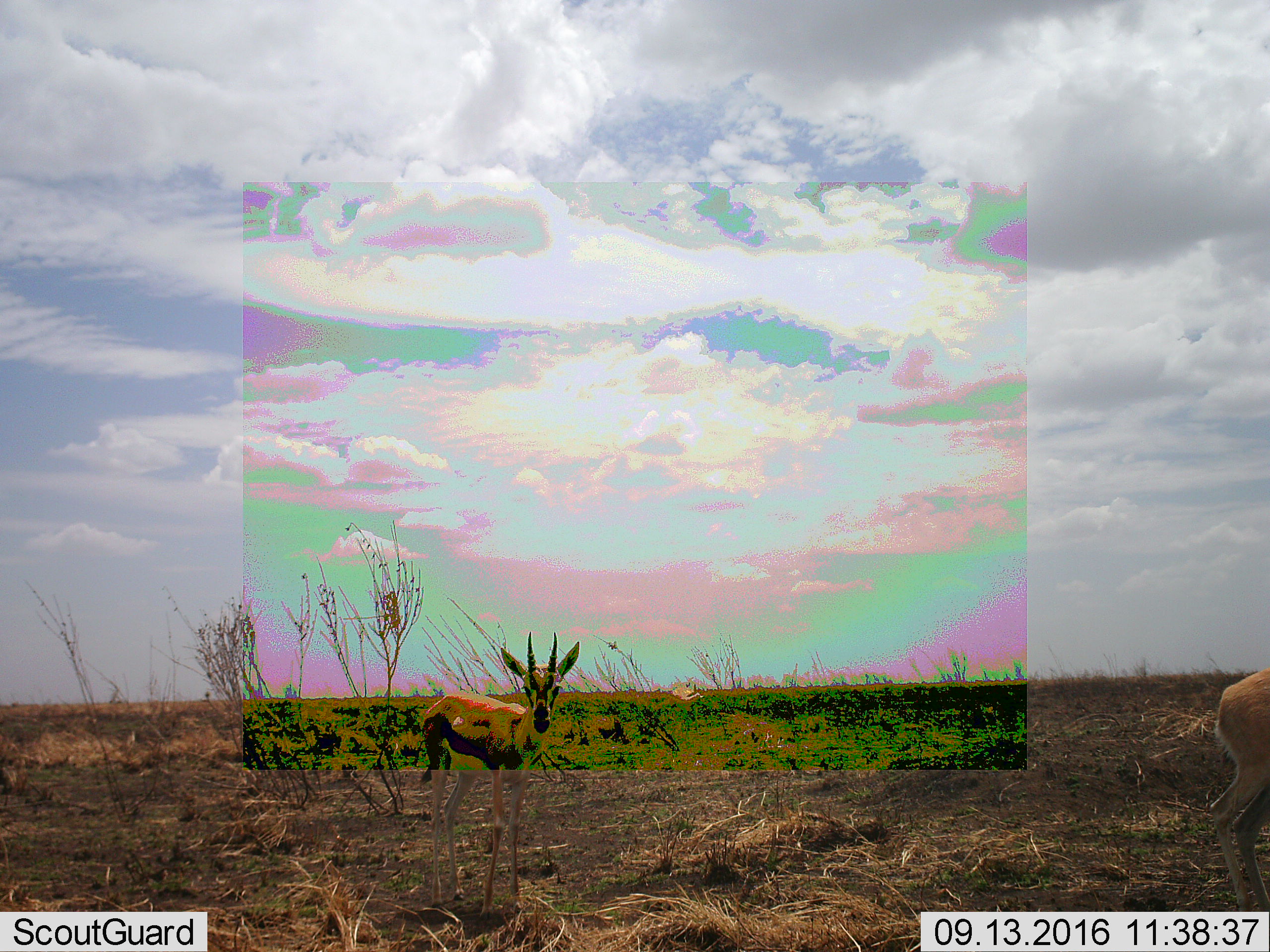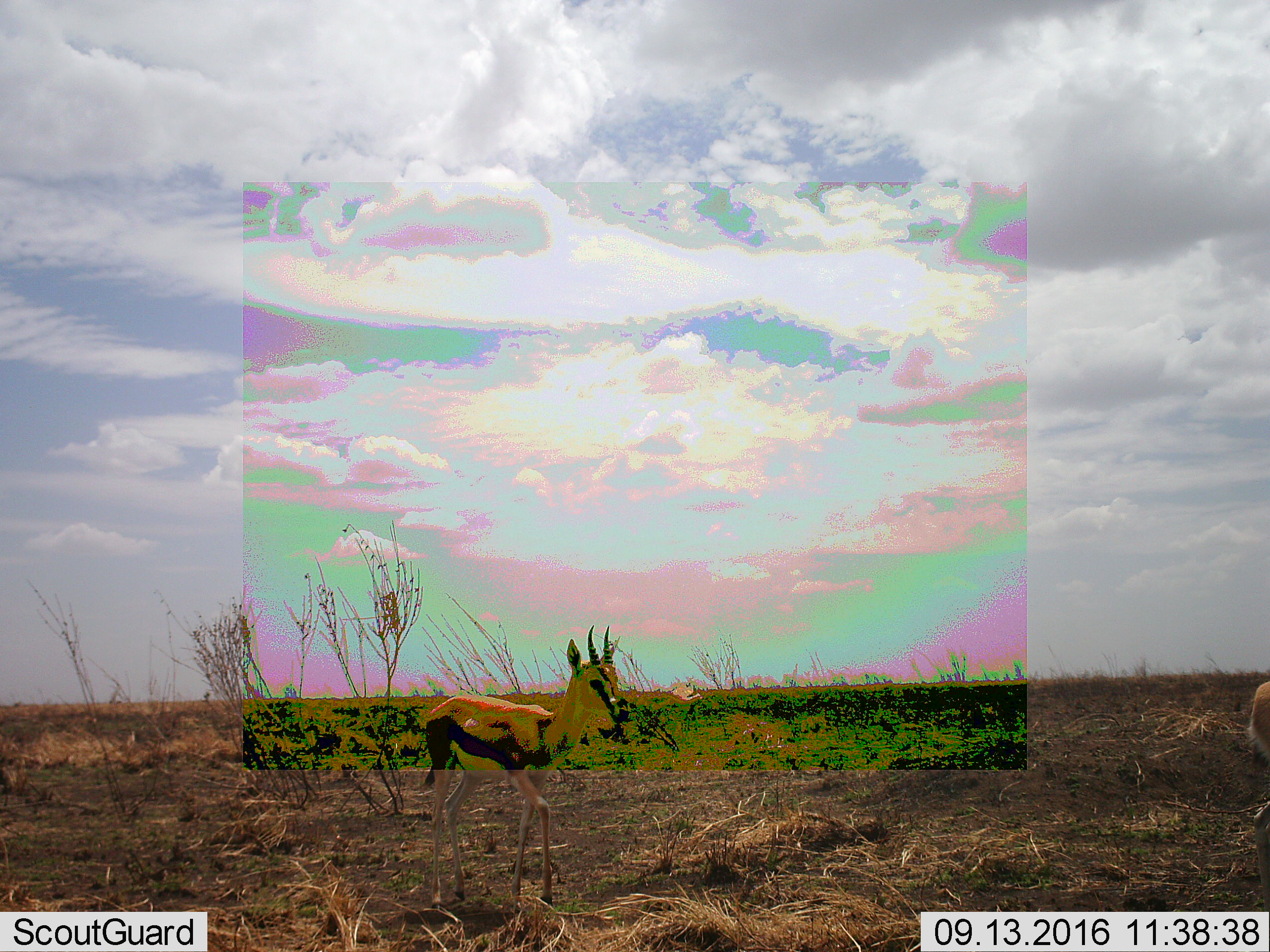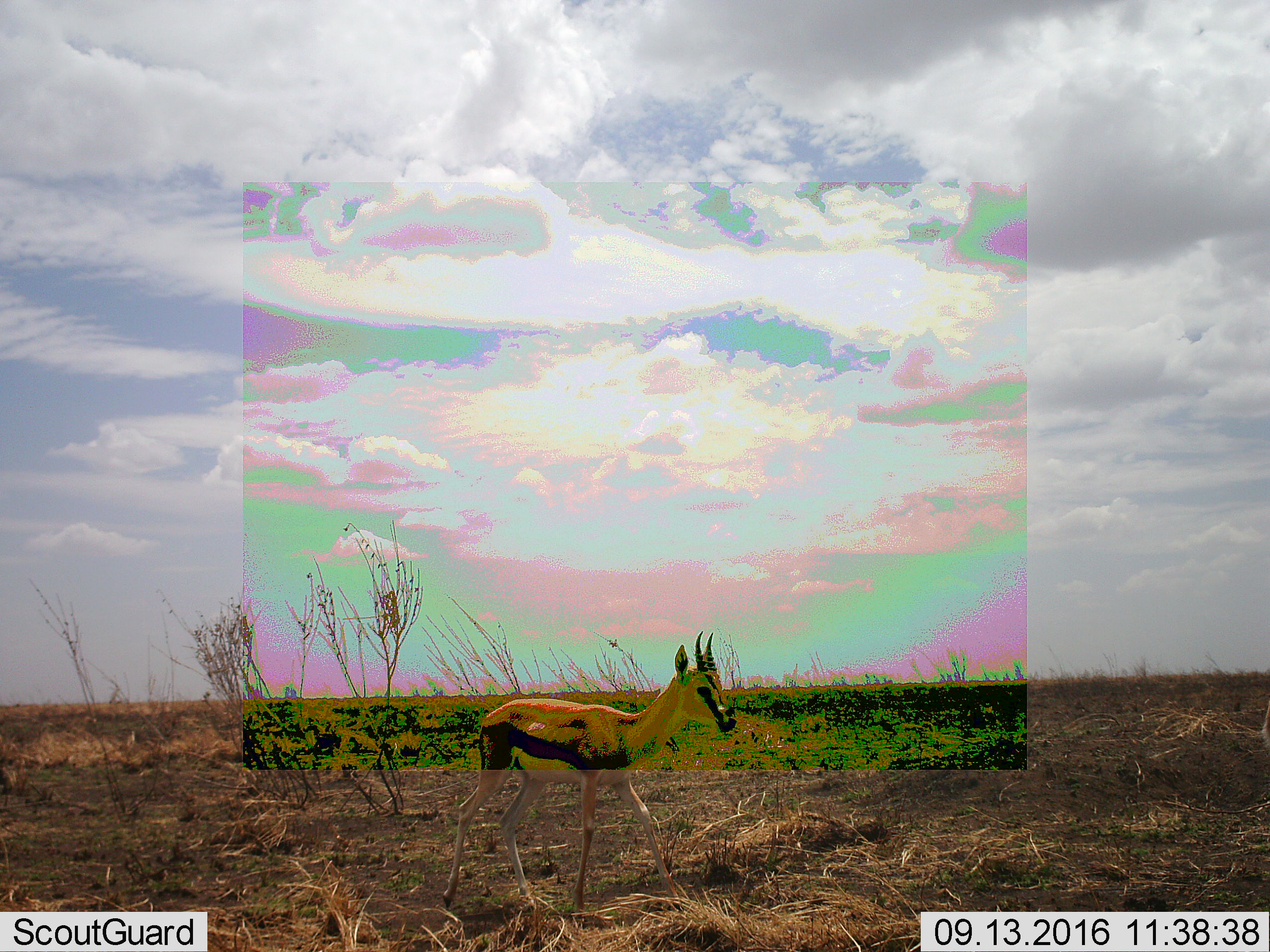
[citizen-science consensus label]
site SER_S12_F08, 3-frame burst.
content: unidentified animal